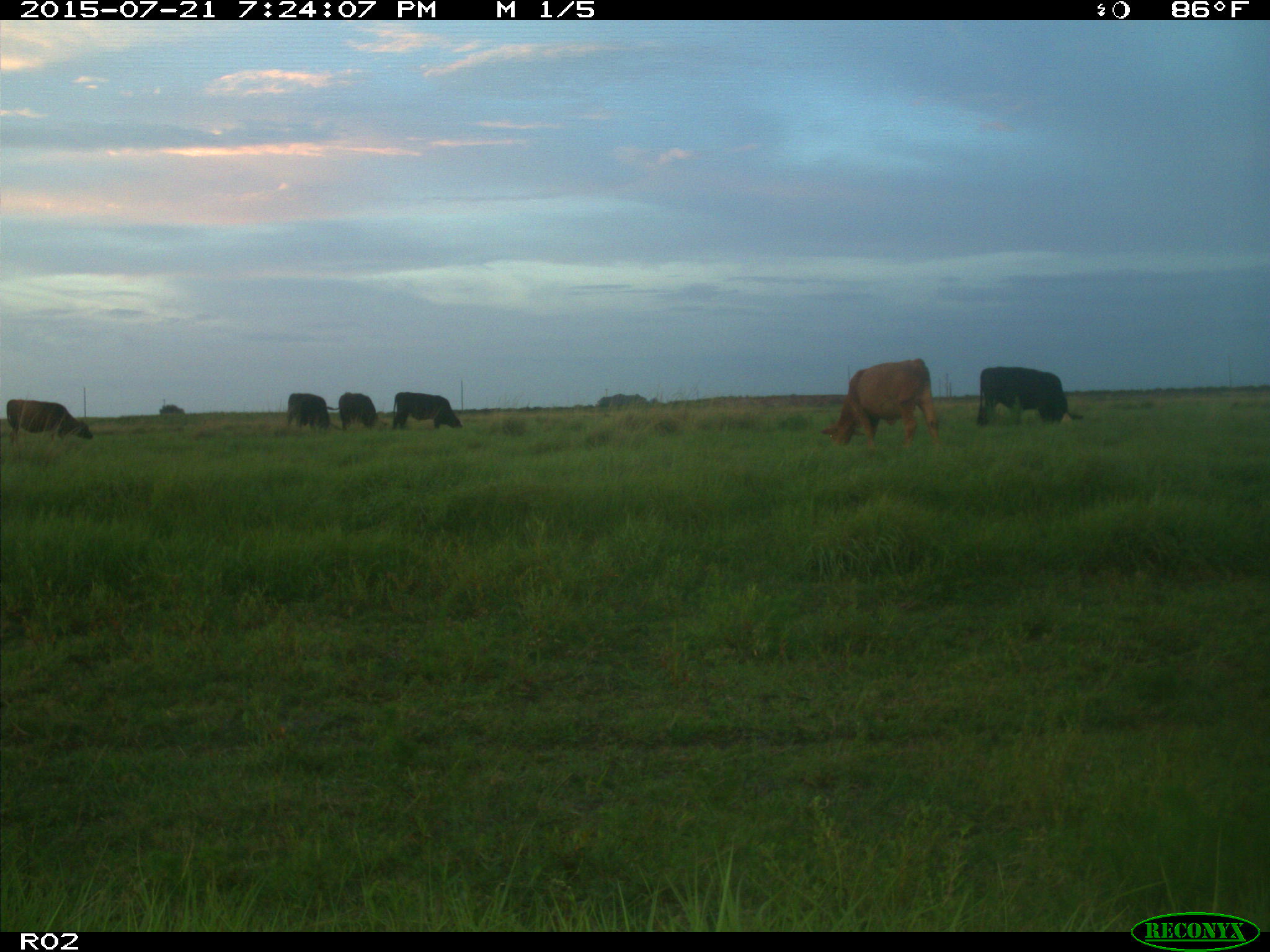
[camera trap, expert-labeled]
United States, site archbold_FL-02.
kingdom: Animalia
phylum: Chordata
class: Mammalia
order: Artiodactyla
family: Bovidae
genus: Bos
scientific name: Bos taurus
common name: domestic cow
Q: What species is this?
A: Bos taurus (domestic cow).